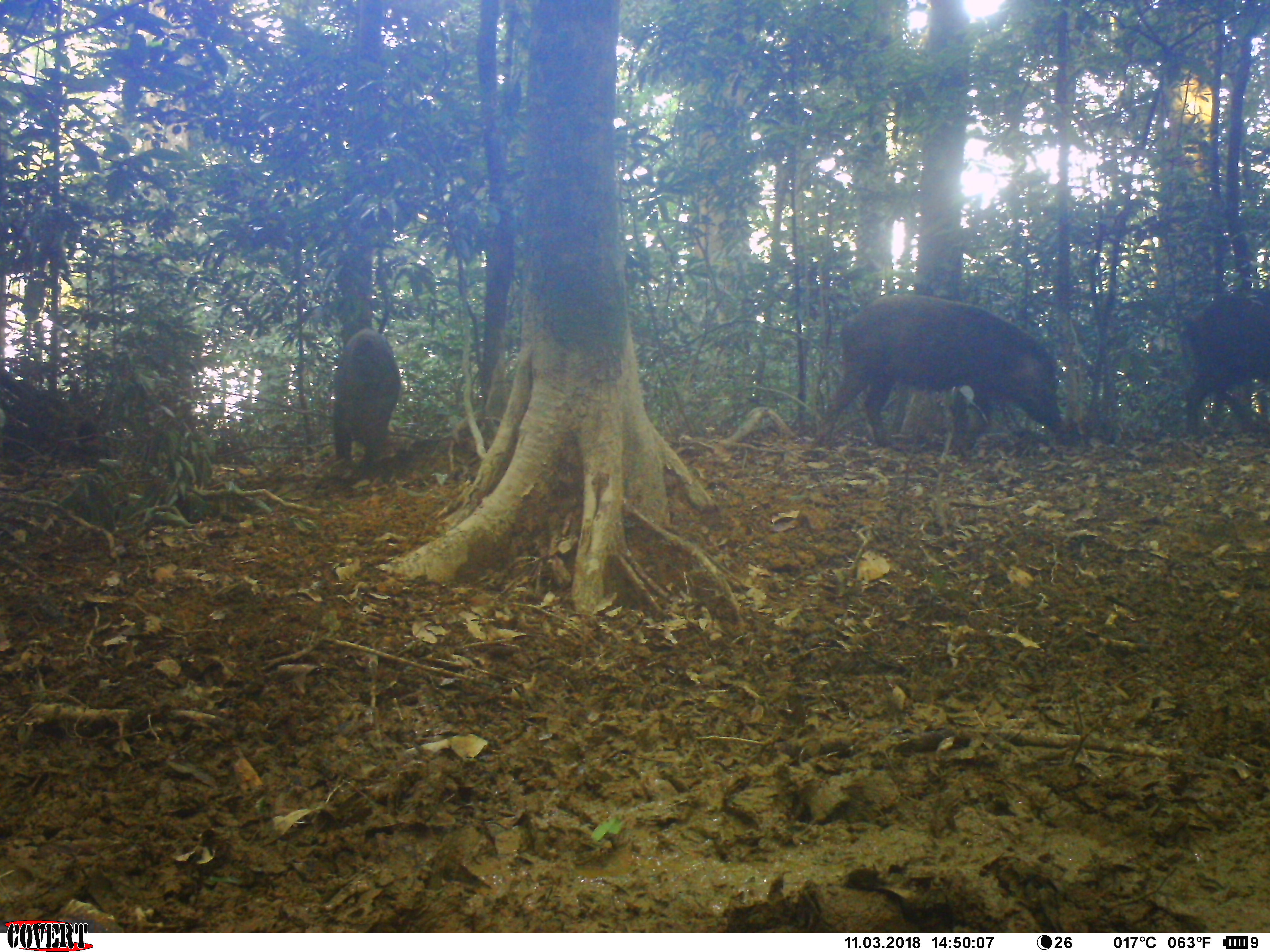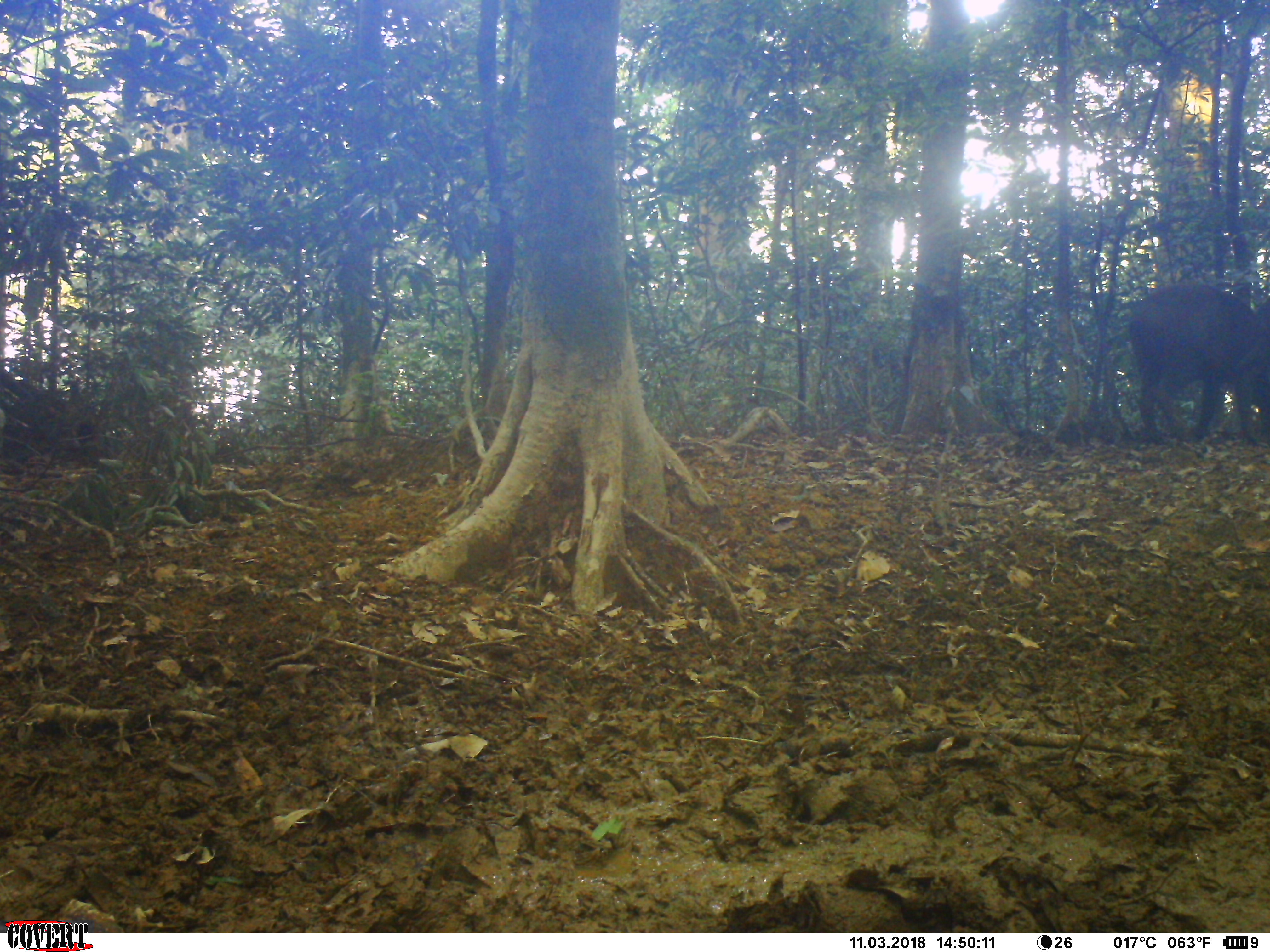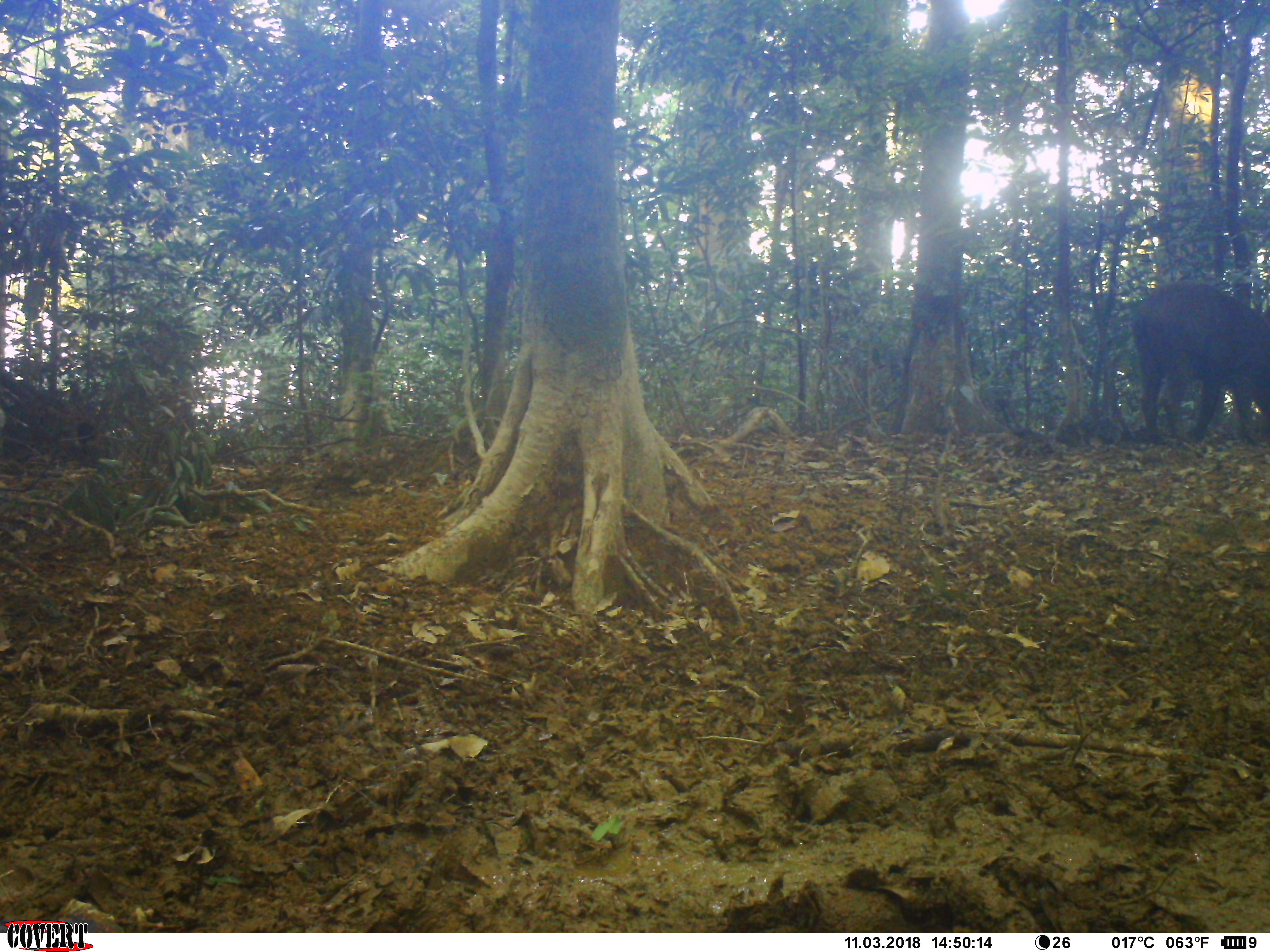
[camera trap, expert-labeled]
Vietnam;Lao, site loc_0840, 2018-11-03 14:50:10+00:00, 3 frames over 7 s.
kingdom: Animalia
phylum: Chordata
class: Mammalia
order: Artiodactyla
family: Suidae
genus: Sus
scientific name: Sus scrofa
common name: eurasian wild pig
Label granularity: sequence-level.